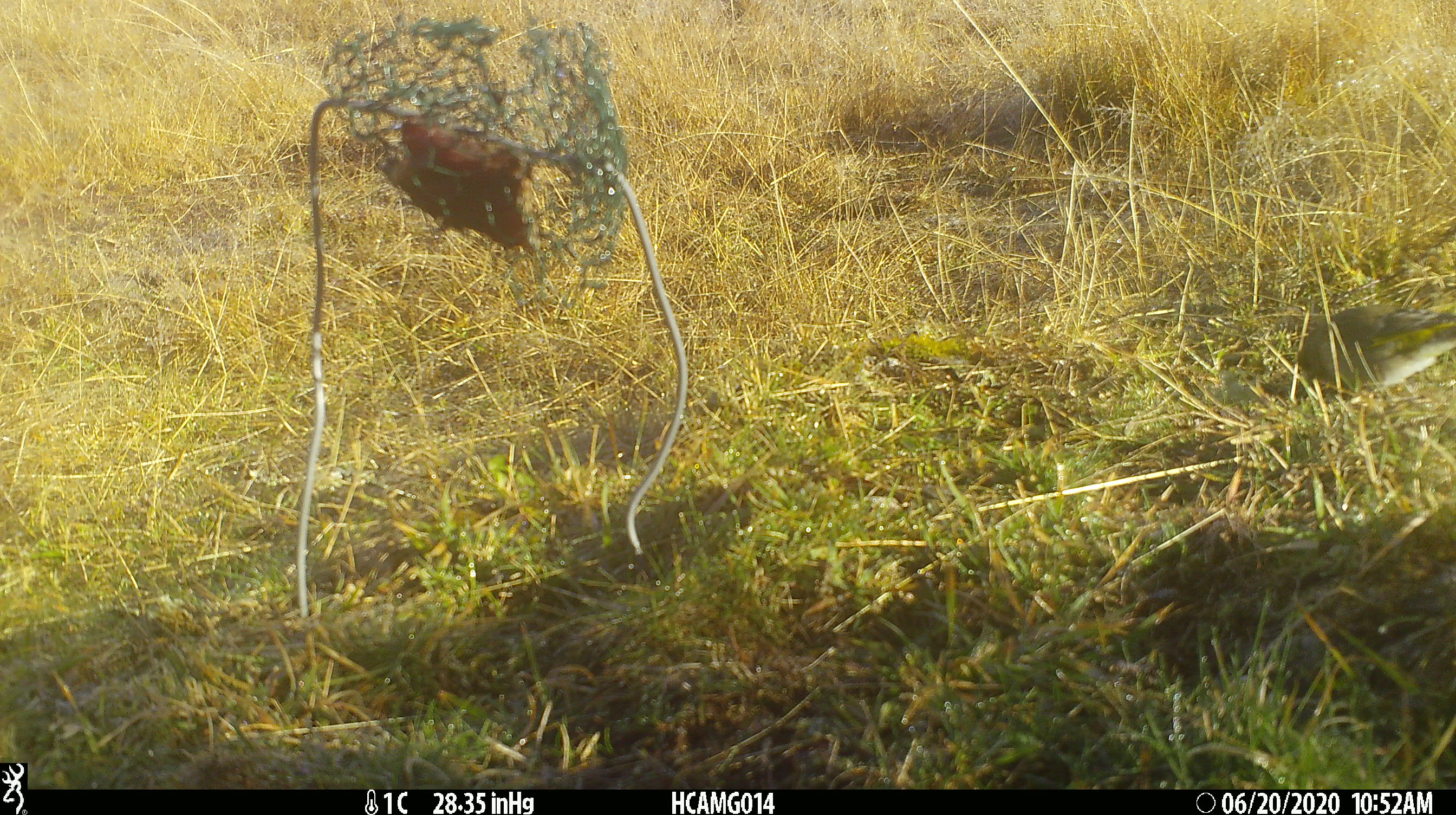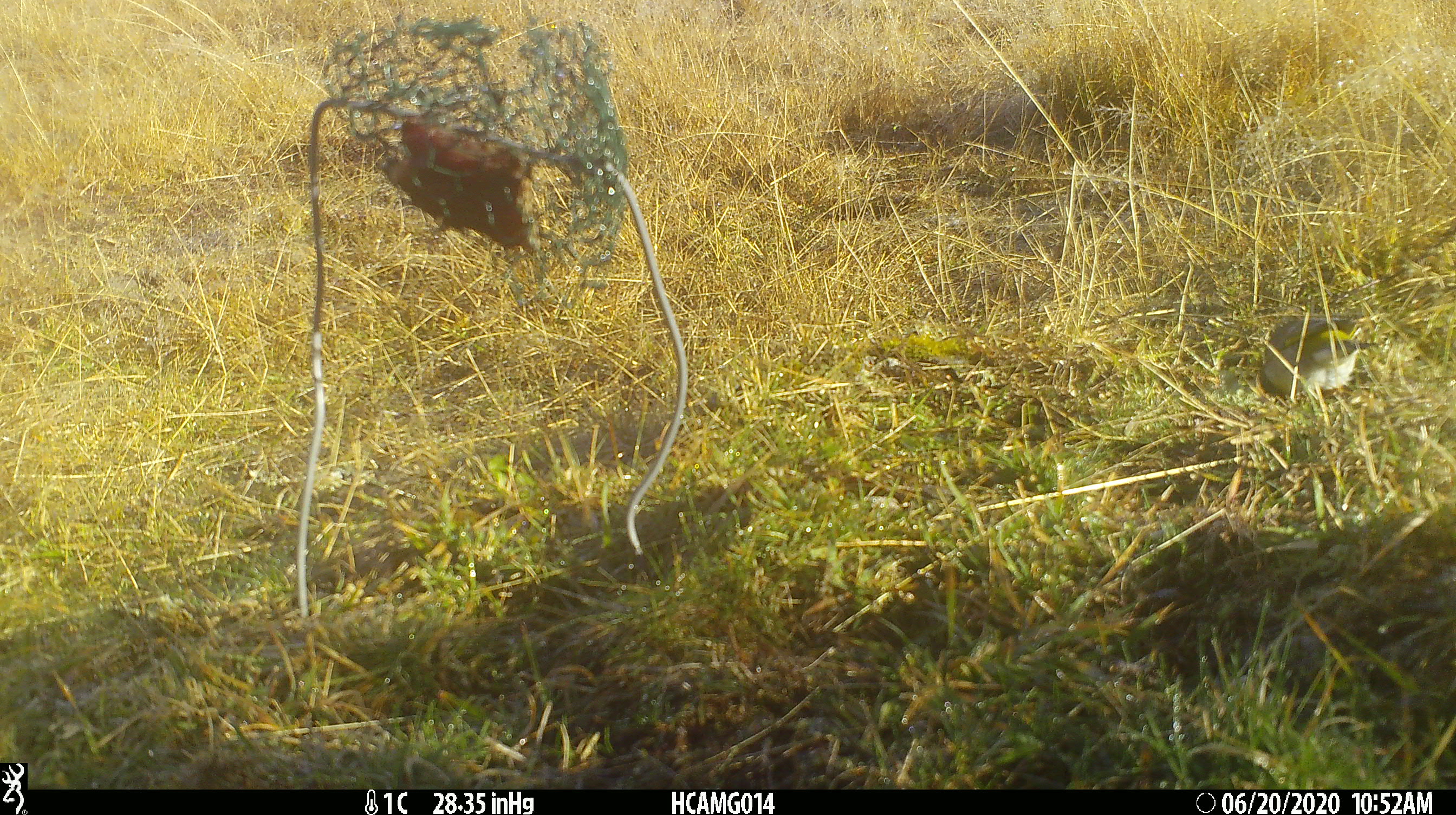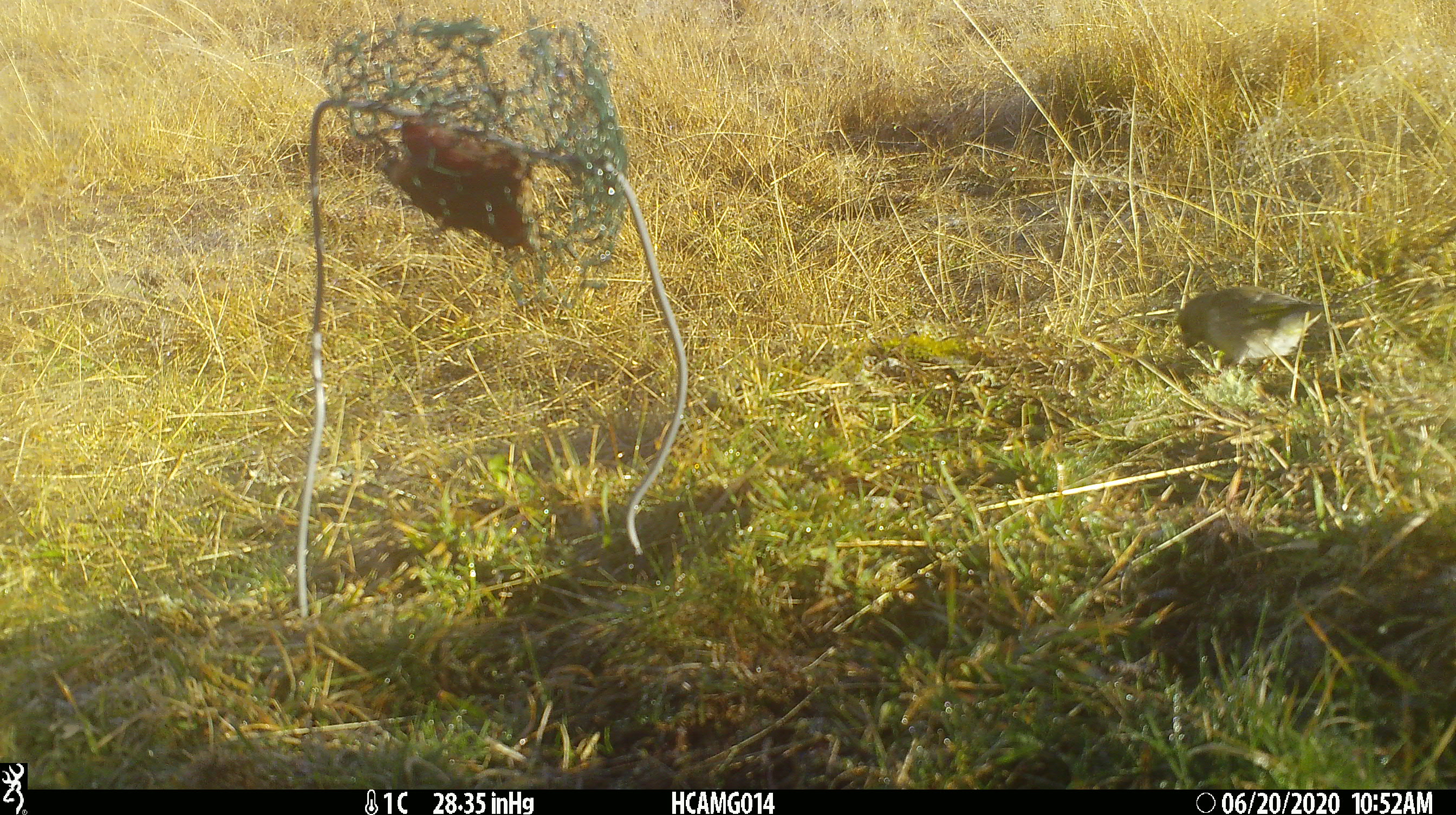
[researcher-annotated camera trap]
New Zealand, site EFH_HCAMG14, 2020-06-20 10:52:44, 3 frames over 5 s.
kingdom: Animalia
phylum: Chordata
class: Aves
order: Passeriformes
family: Fringillidae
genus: Chloris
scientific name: Chloris chloris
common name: greenfinch